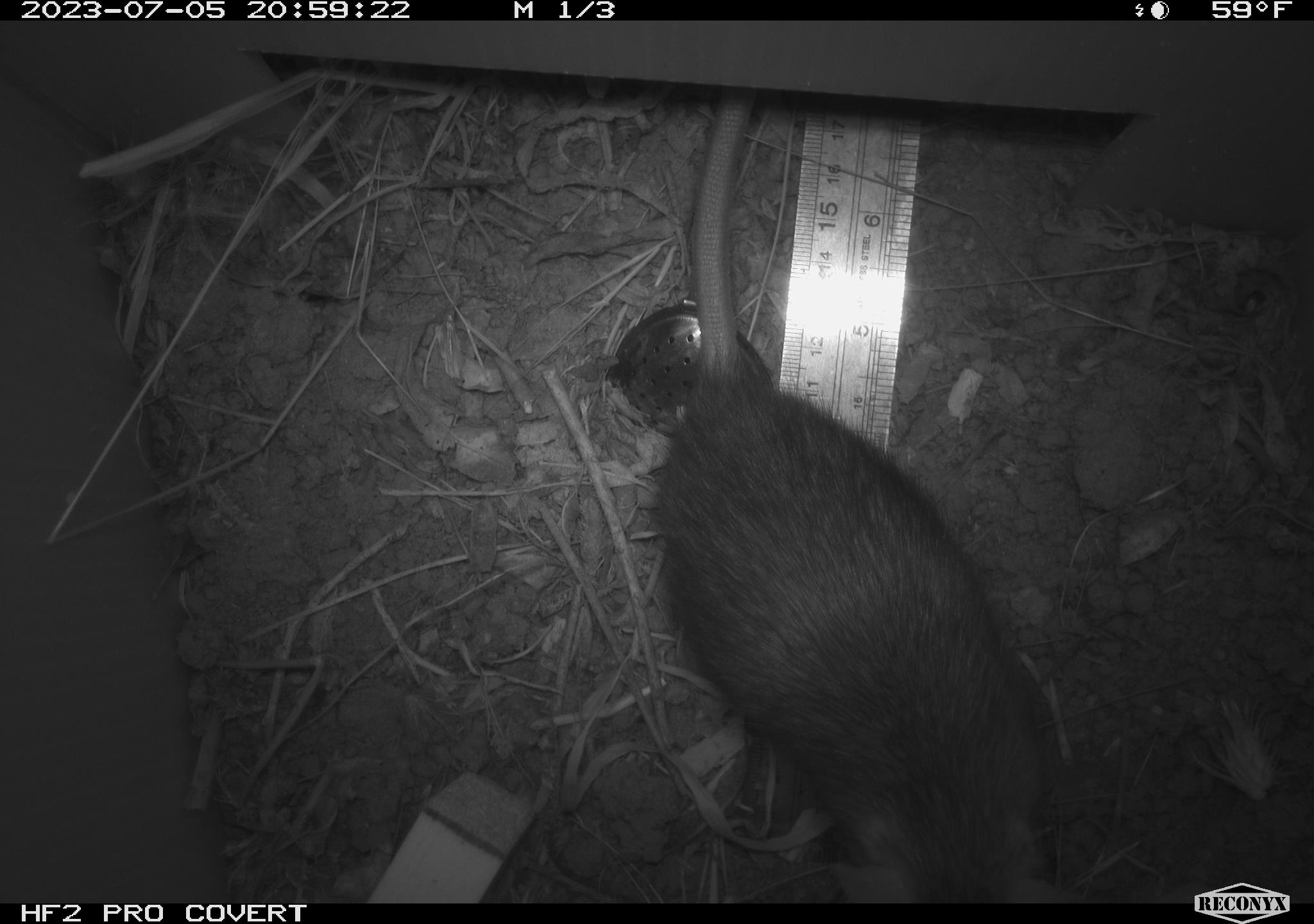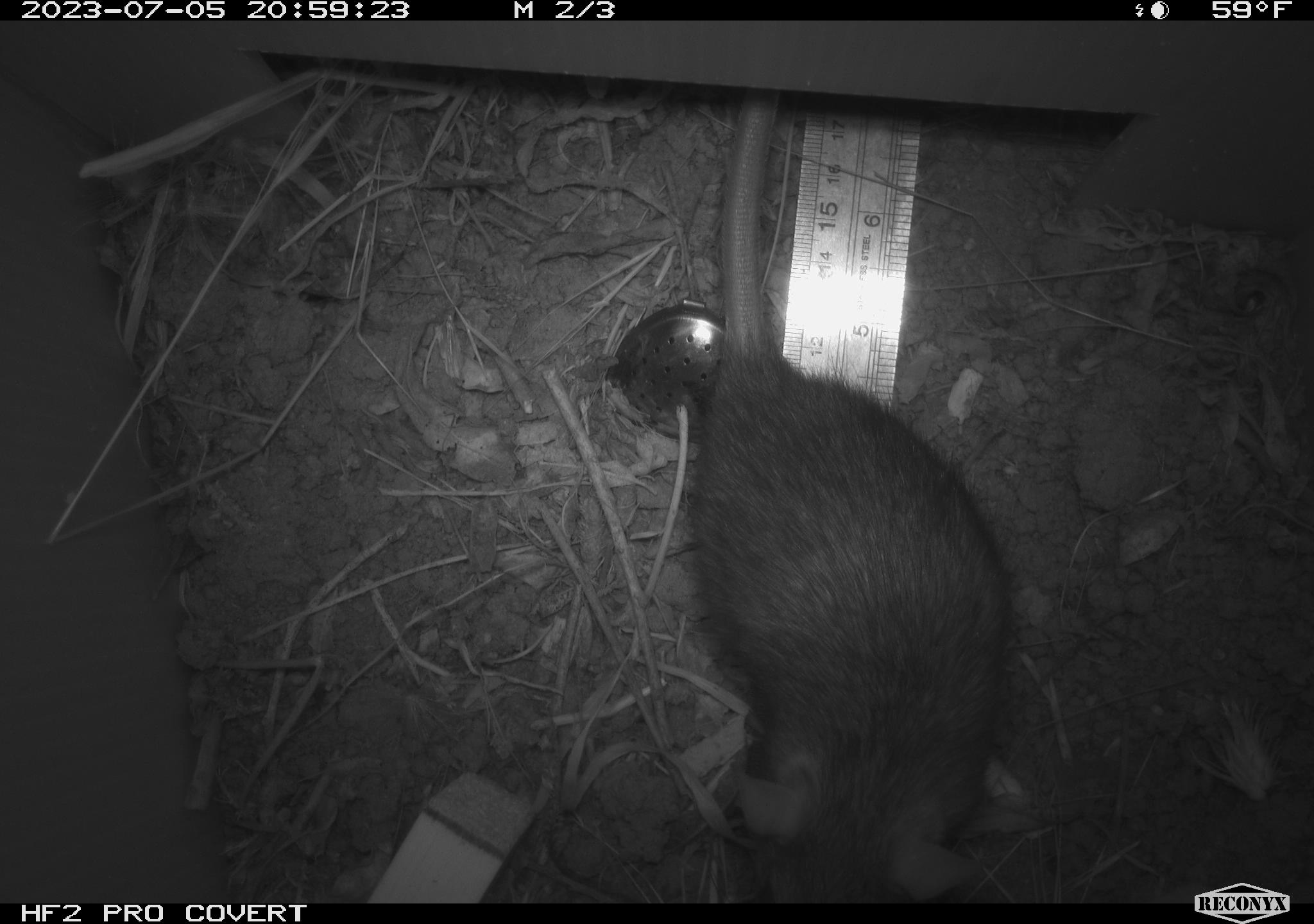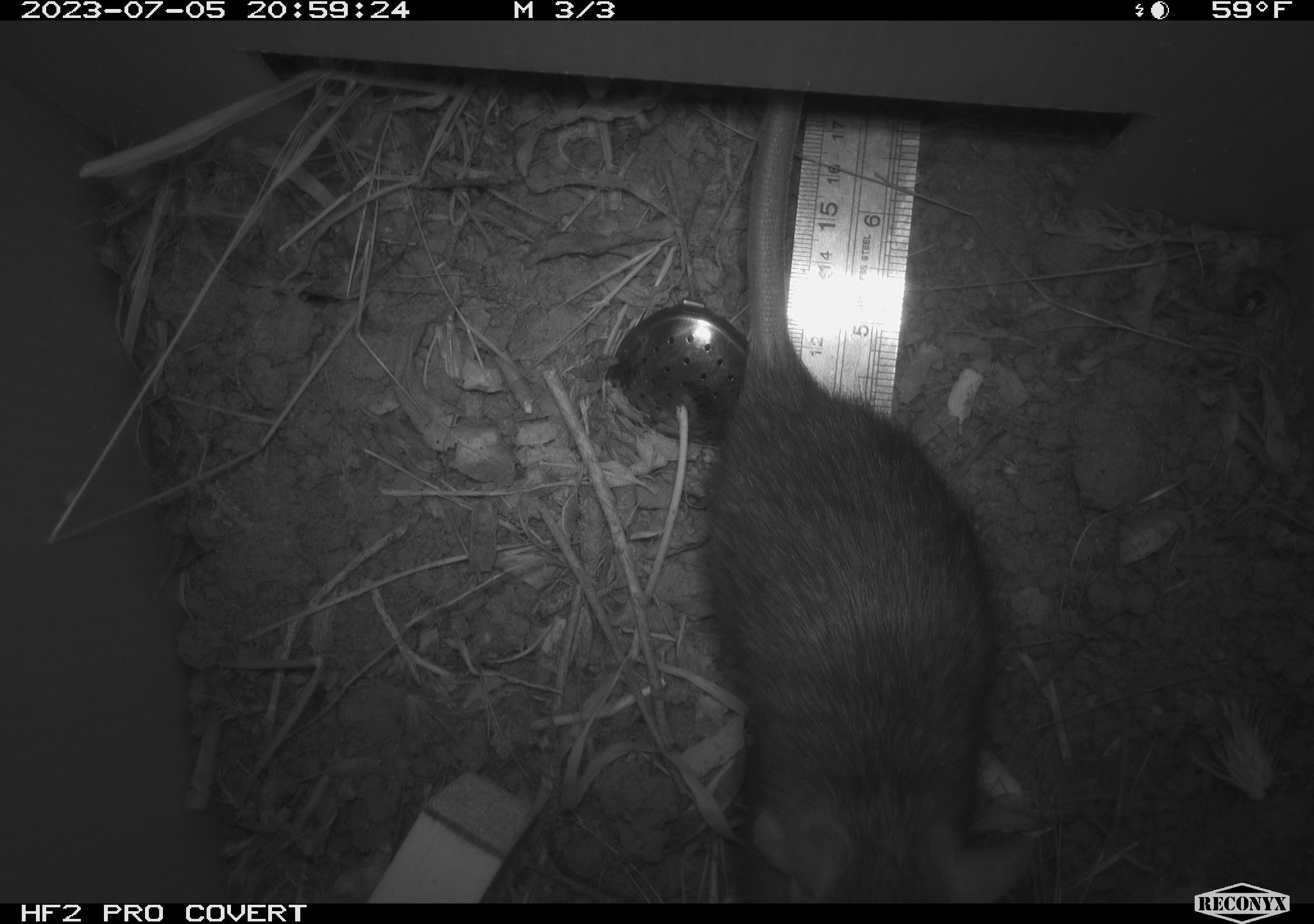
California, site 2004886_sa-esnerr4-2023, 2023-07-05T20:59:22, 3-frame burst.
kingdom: Animalia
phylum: Chordata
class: Mammalia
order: Rodentia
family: Muridae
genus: Rattus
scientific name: Rattus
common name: rat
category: rattus species